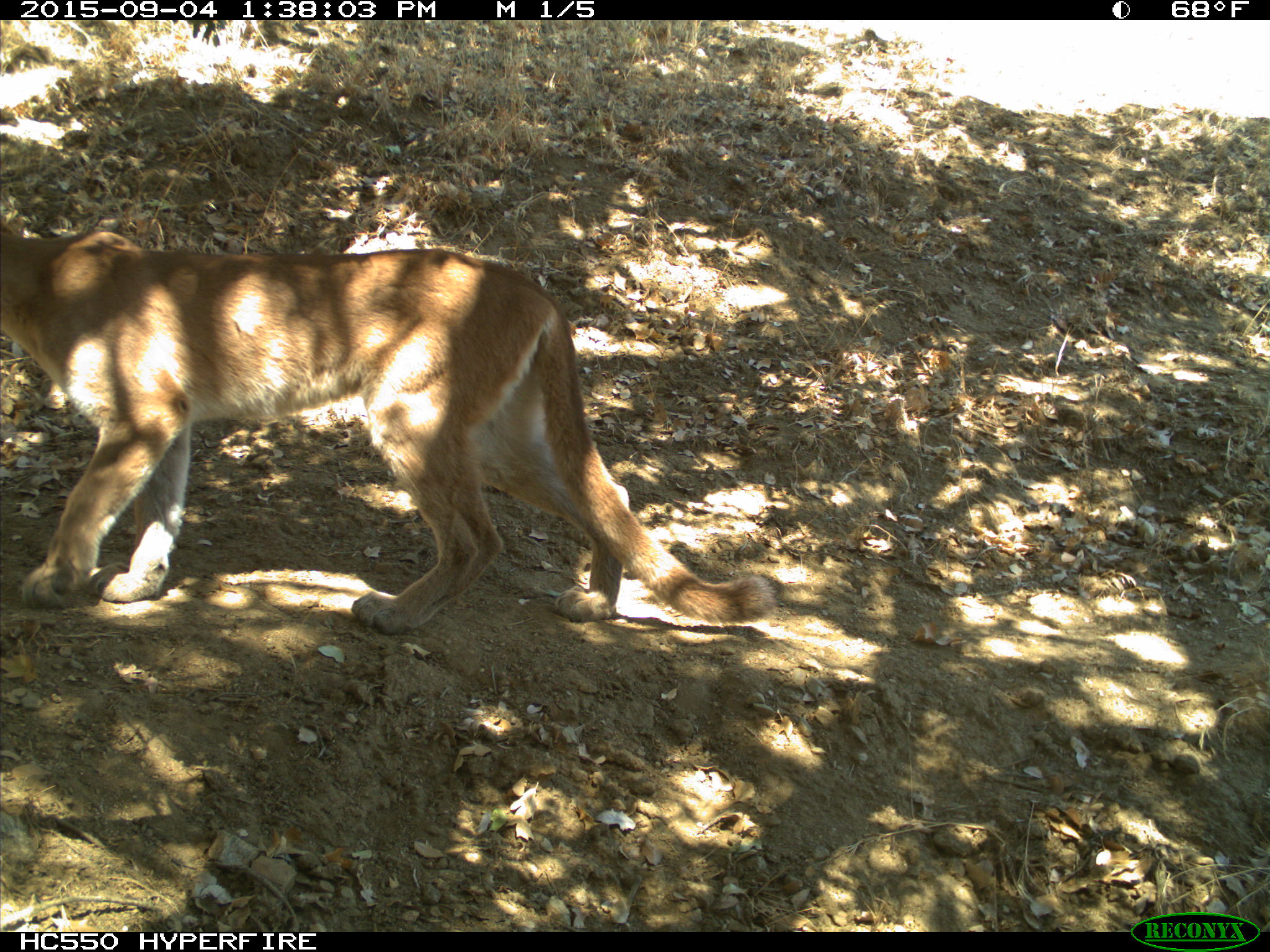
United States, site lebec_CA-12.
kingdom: Animalia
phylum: Chordata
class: Mammalia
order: Carnivora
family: Felidae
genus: Puma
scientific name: Puma concolor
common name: mountain lion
Puma concolor (mountain lion).